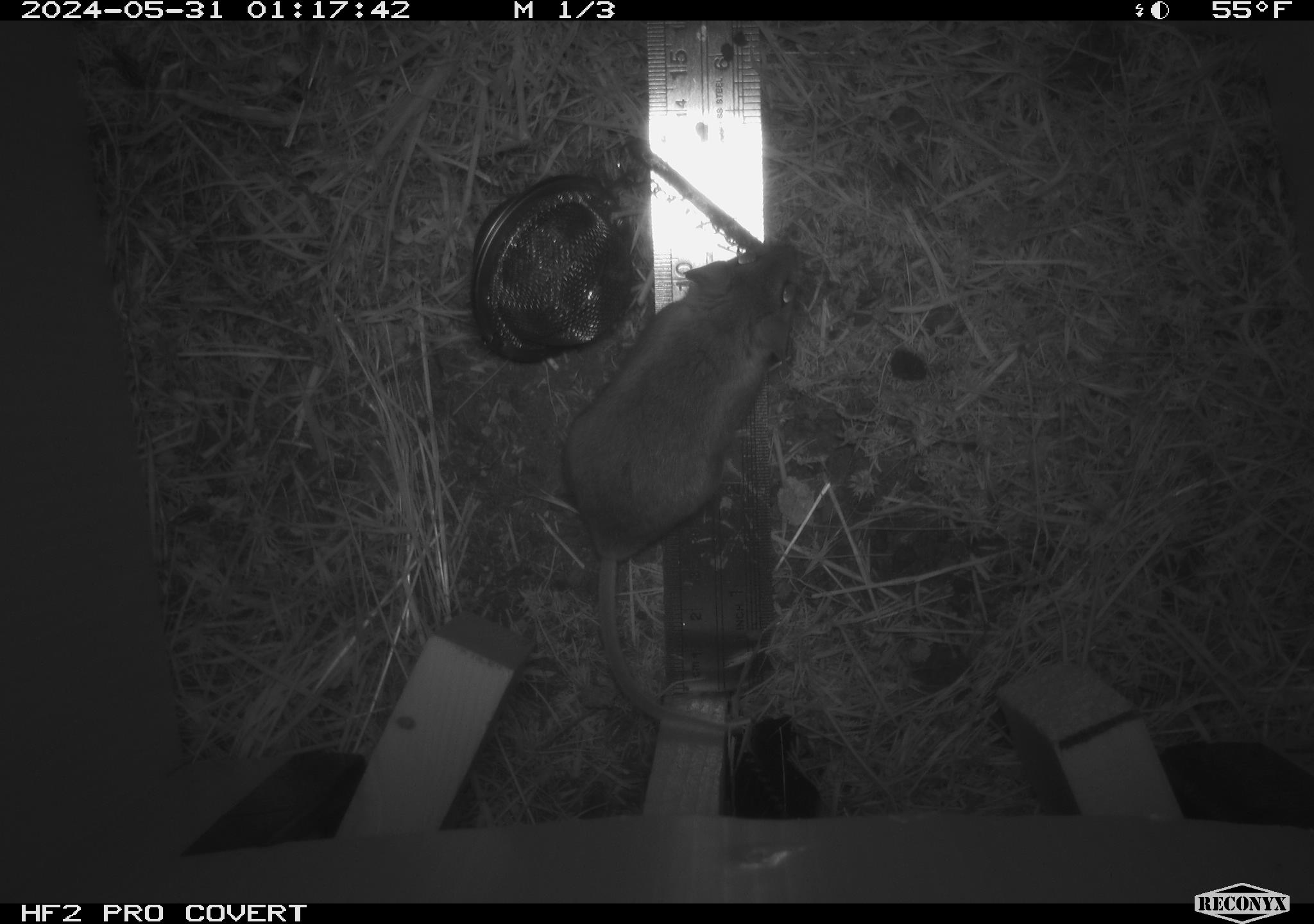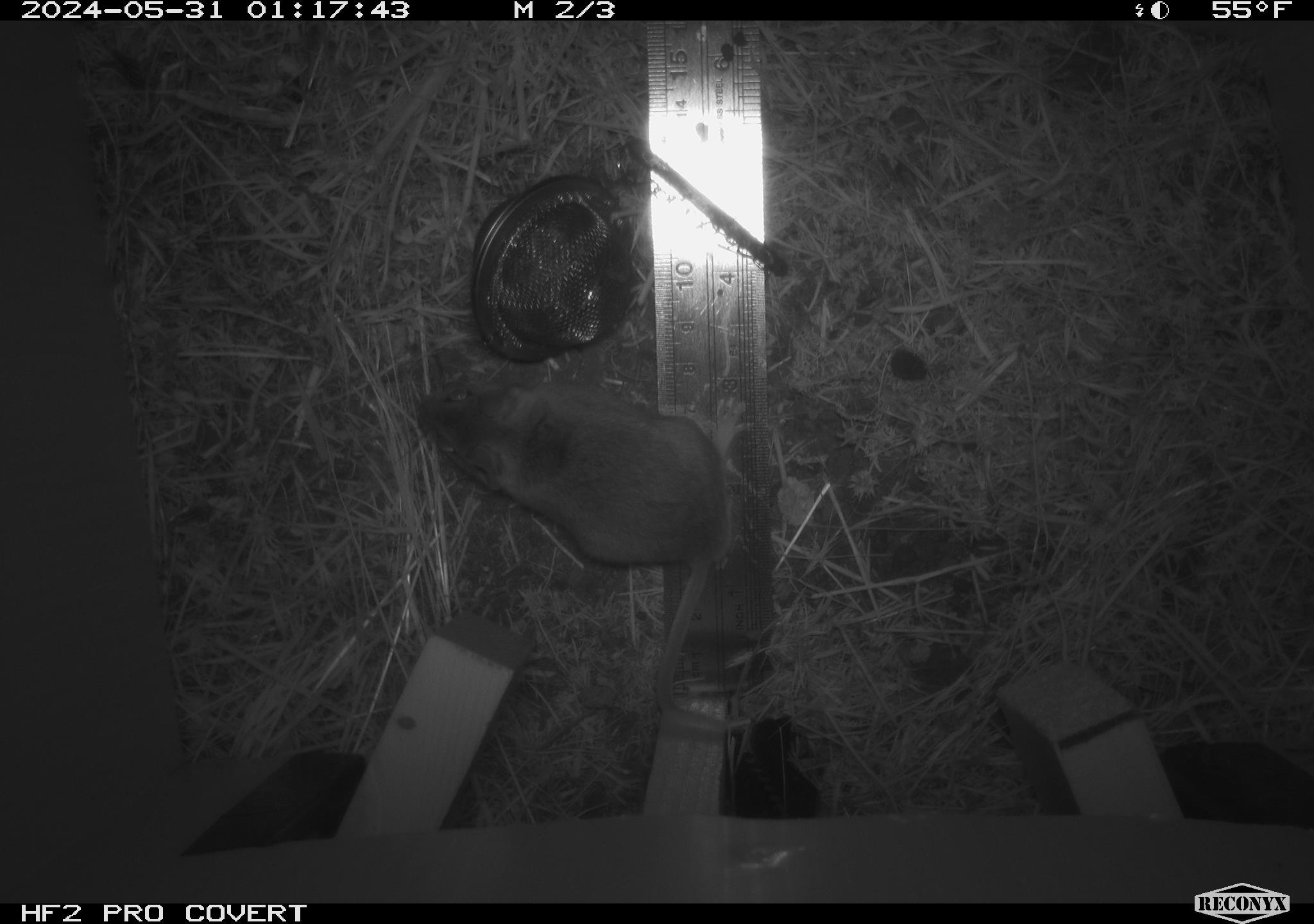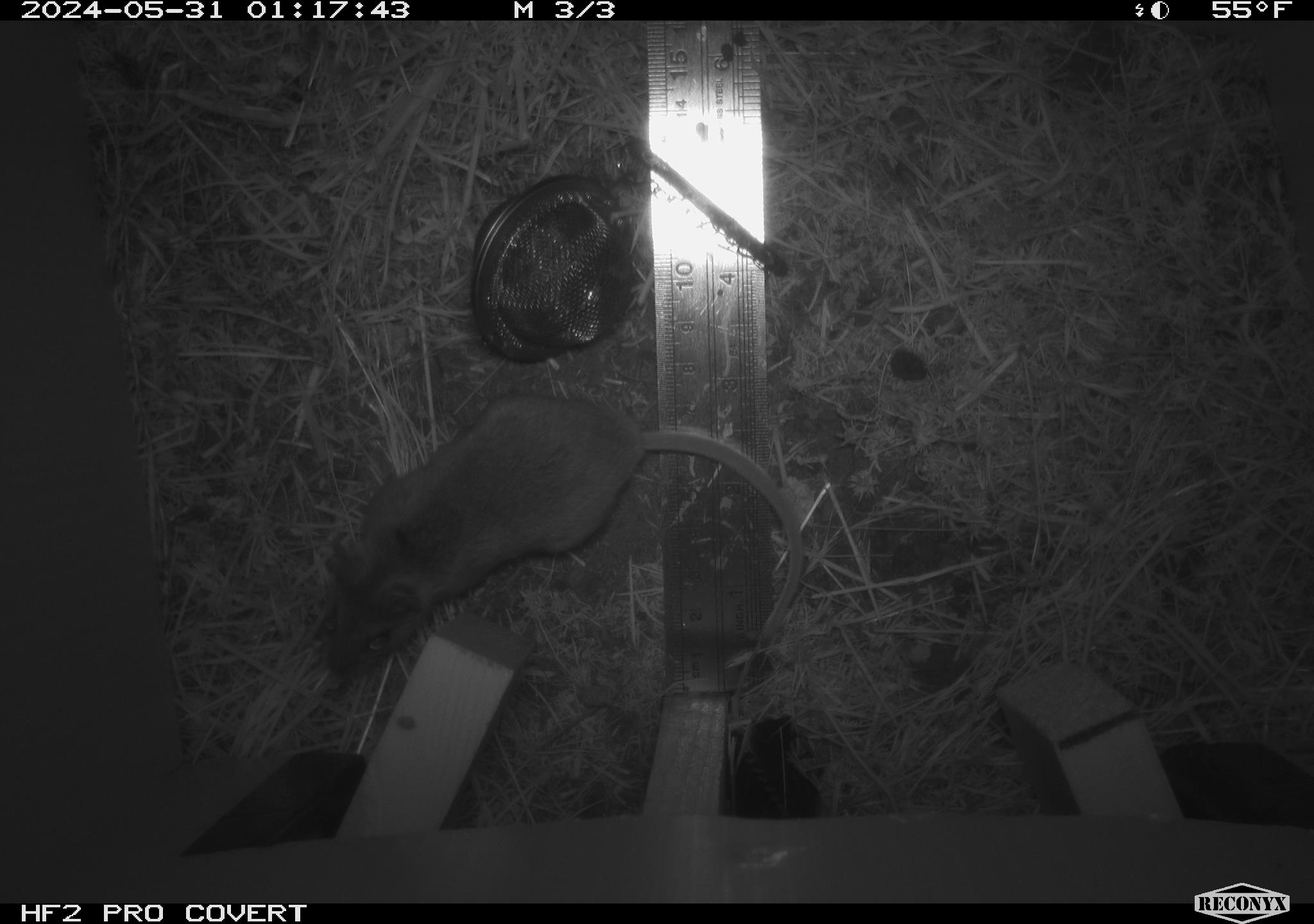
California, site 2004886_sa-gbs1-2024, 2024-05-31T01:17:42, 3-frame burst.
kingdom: Animalia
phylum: Chordata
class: Mammalia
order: Rodentia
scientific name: Rodentia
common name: mouse species